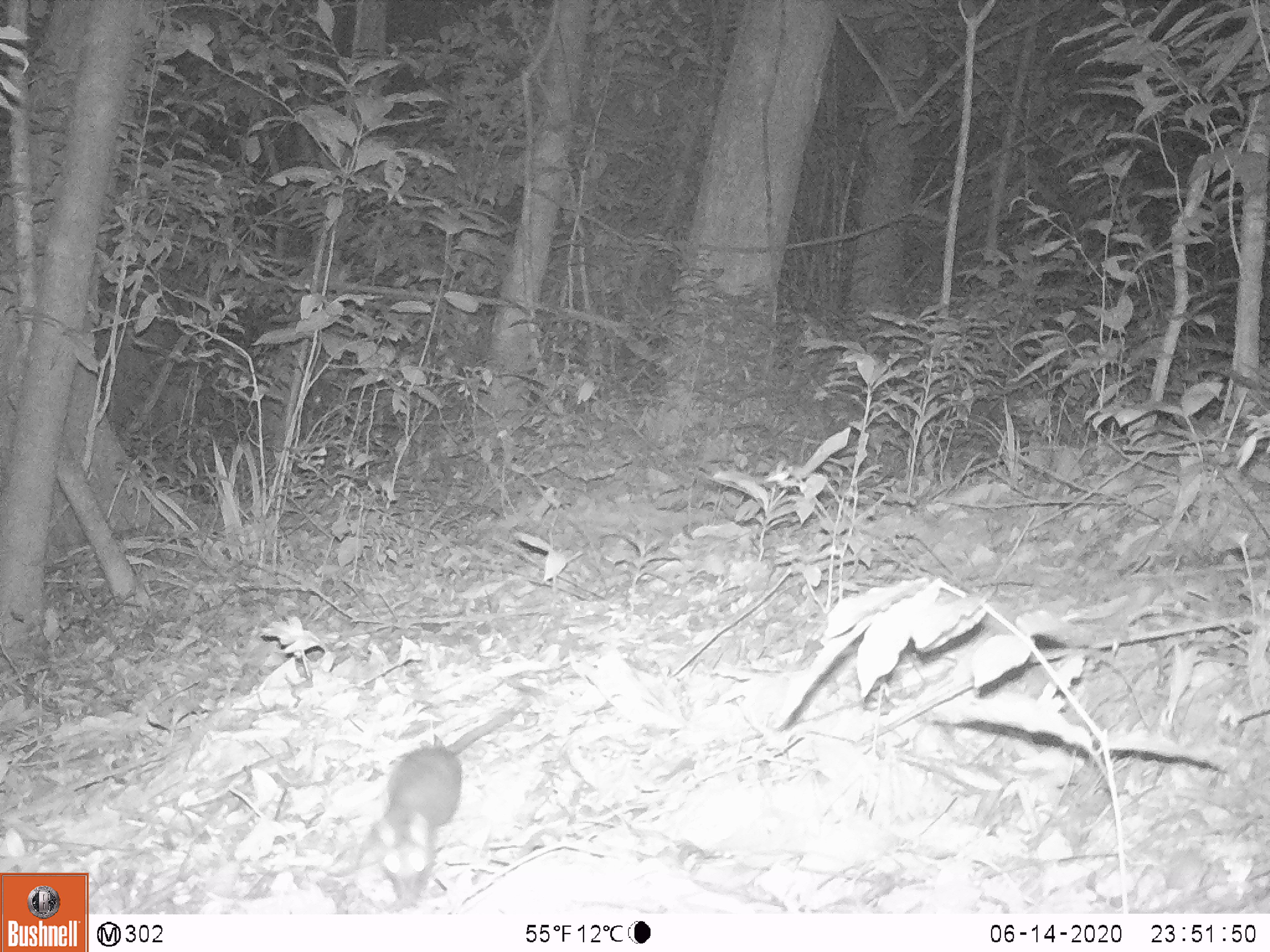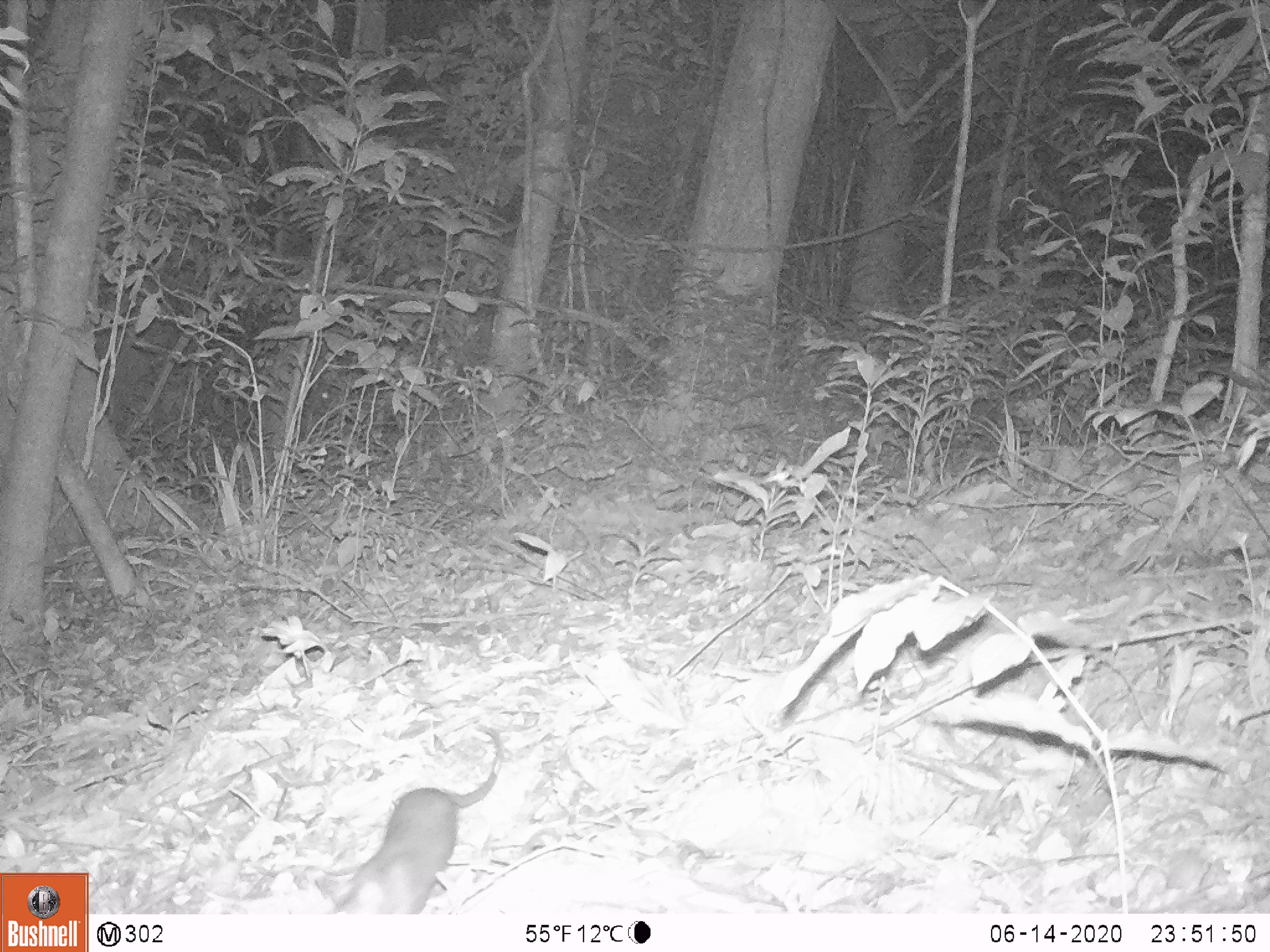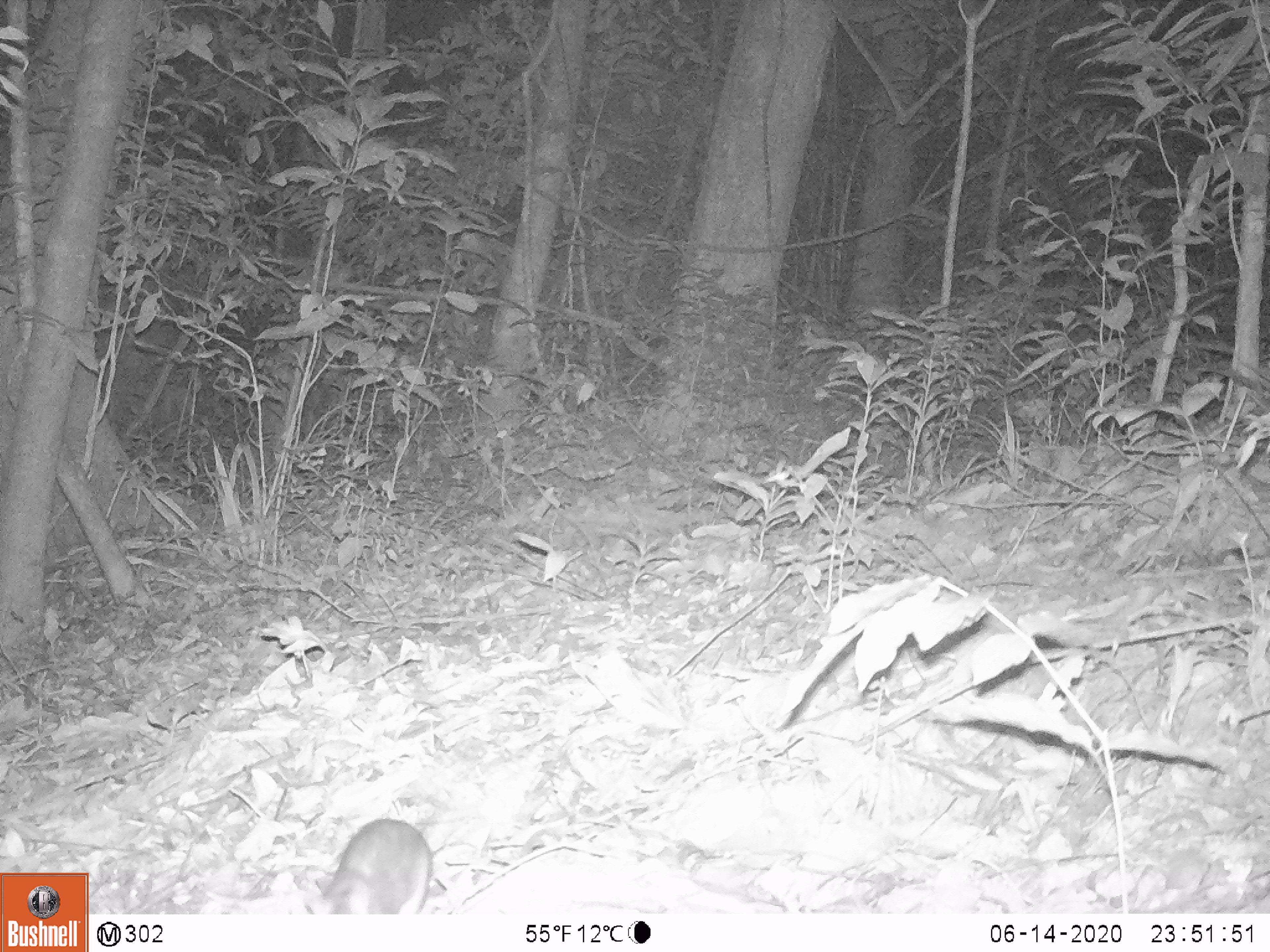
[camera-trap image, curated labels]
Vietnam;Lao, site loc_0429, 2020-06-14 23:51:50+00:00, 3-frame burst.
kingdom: Animalia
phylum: Chordata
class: Mammalia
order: Rodentia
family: Muridae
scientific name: Muridae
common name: old-world mice and rats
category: unidentified murid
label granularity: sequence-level